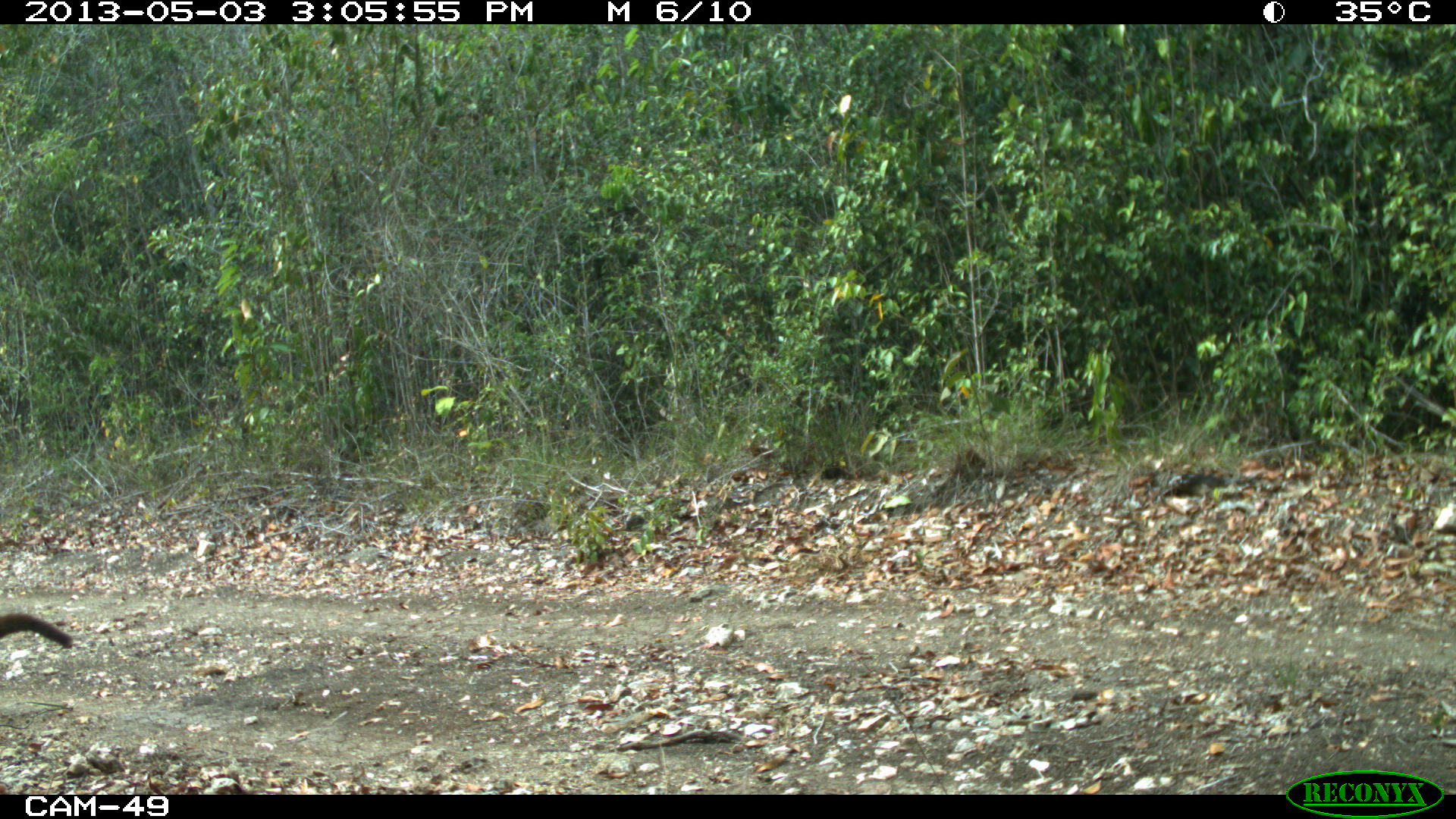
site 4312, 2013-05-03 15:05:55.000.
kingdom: Animalia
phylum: Chordata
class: Mammalia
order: Carnivora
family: Procyonidae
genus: Nasua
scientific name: Nasua narica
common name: white-nosed coati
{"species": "Nasua narica (white-nosed coati)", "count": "1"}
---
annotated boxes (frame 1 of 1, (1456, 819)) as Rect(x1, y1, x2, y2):
nasua narica: Rect(0, 612, 72, 651)